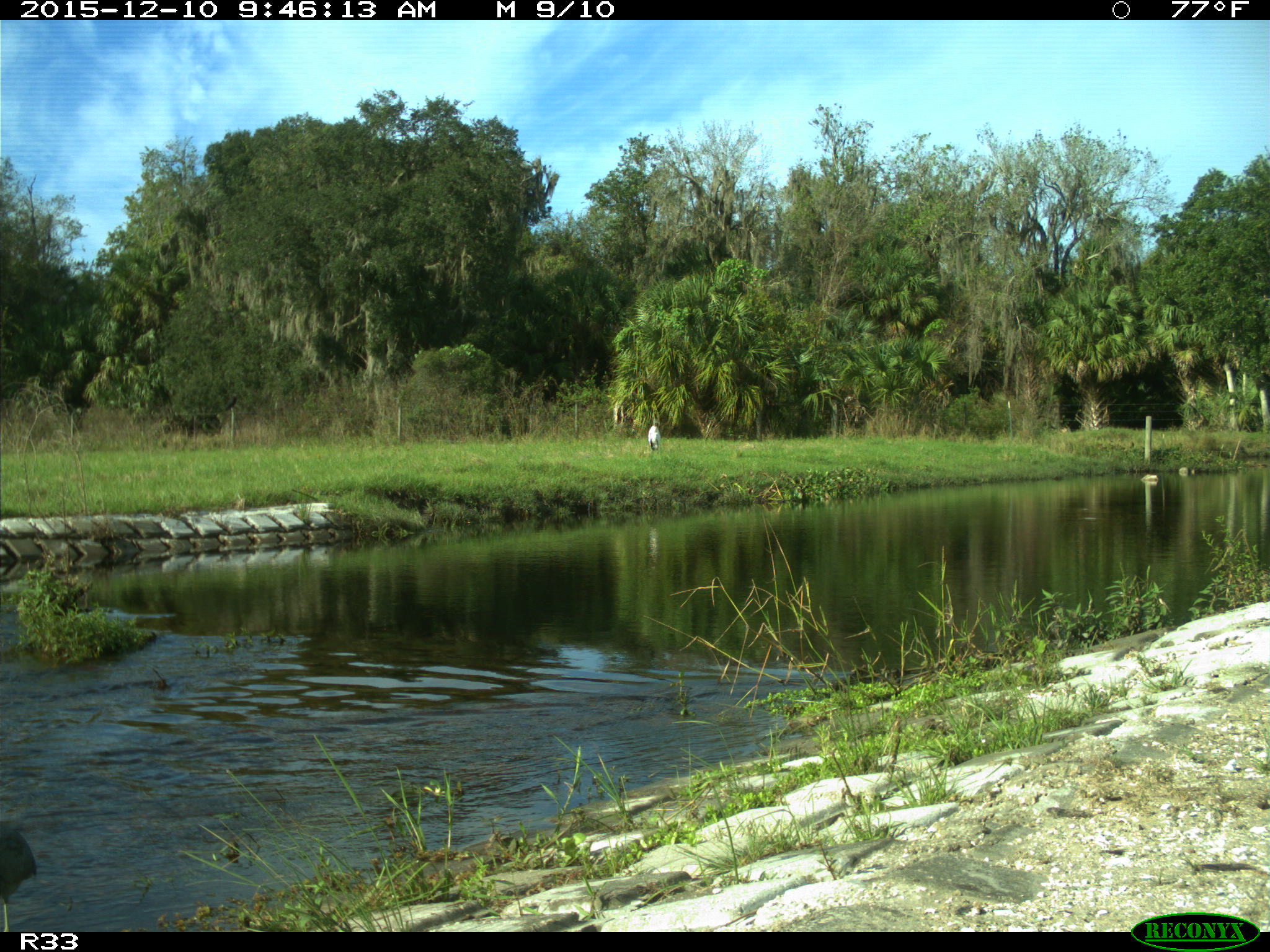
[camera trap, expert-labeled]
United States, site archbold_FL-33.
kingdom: Animalia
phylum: Chordata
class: Aves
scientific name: Aves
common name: birds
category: unidentified bird